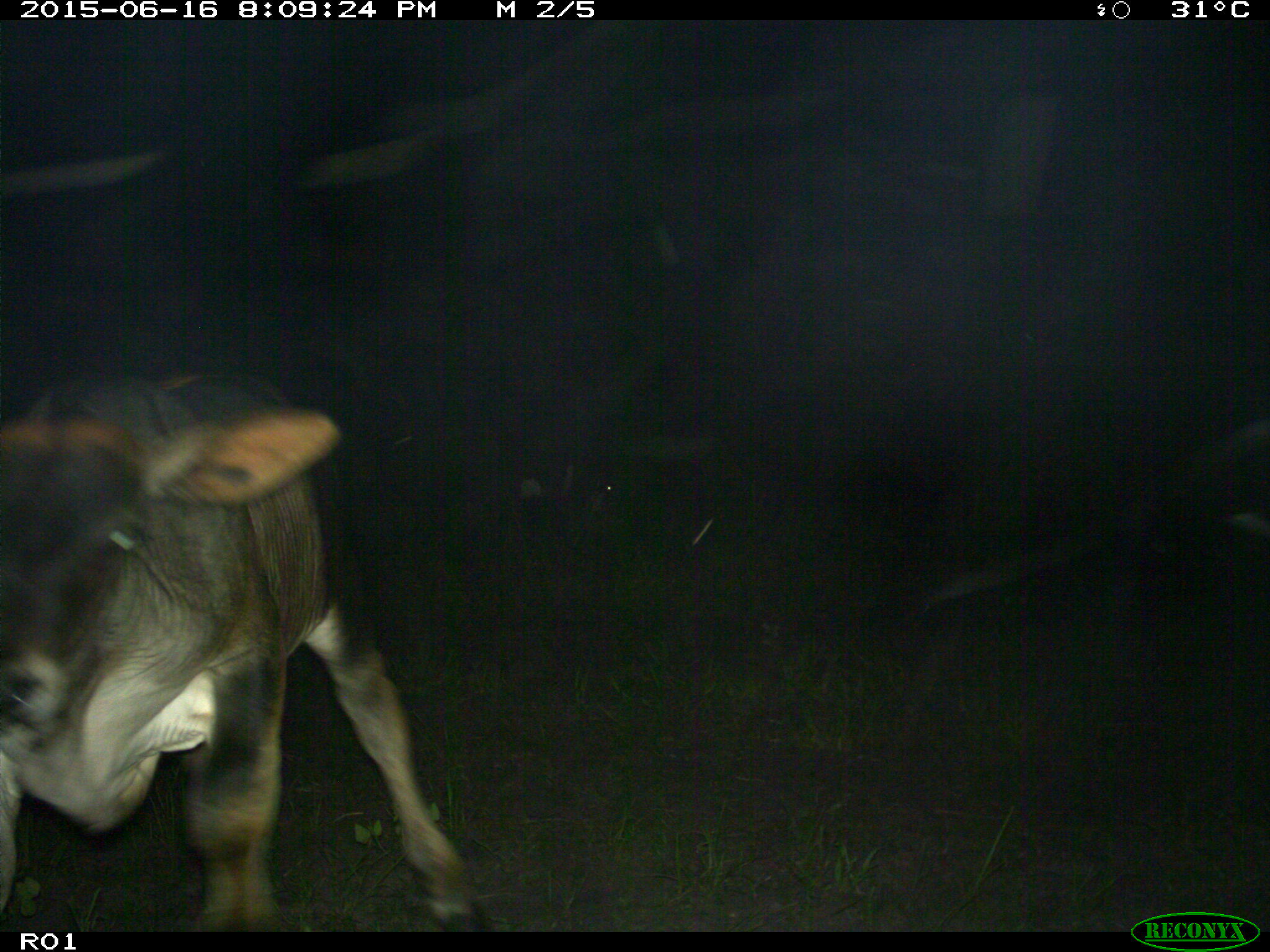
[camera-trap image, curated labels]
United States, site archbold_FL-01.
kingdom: Animalia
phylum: Chordata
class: Mammalia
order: Artiodactyla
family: Bovidae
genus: Bos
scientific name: Bos taurus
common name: domestic cow